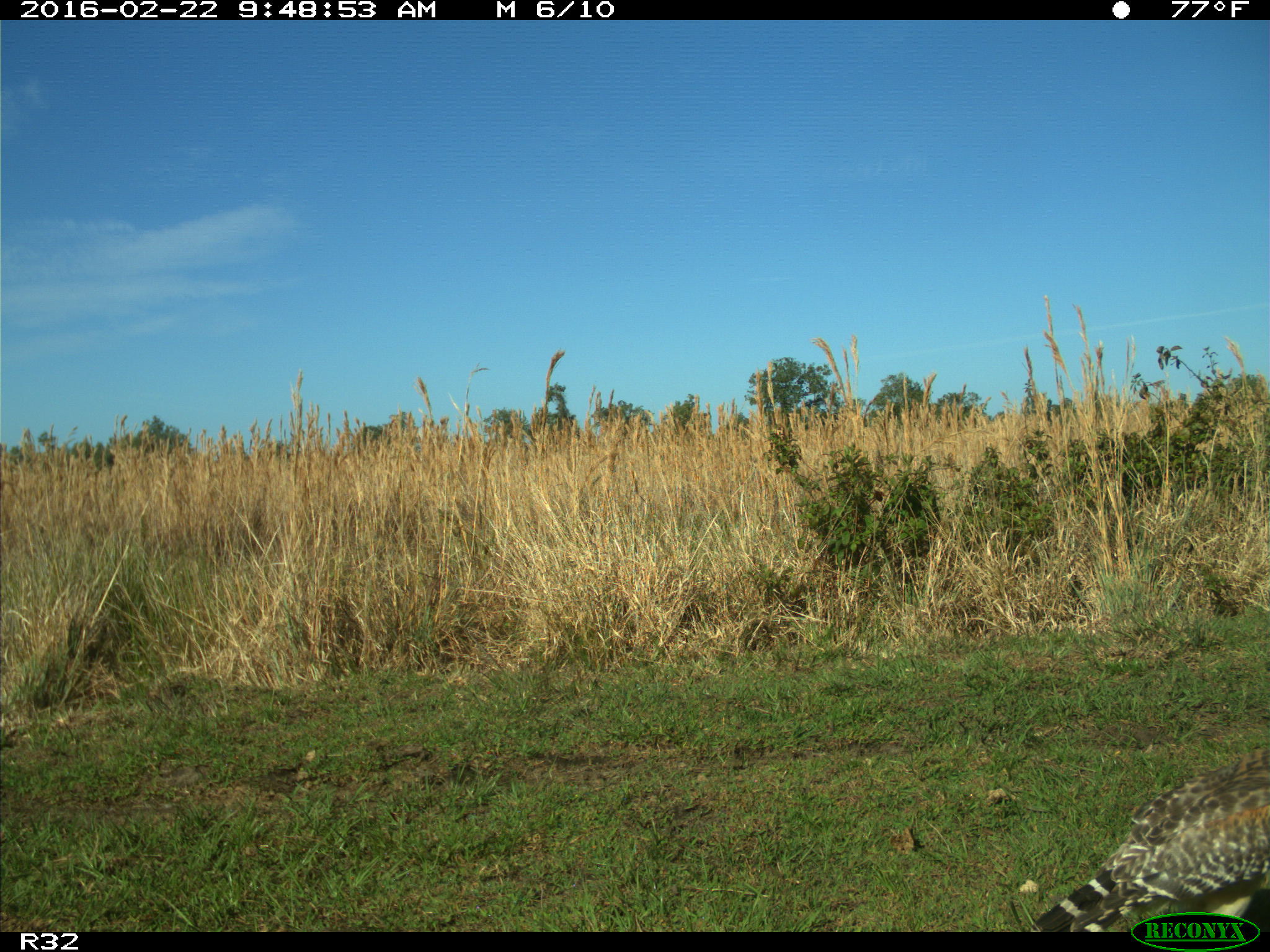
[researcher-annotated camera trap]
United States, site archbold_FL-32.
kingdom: Animalia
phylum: Chordata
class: Aves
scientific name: Aves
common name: birds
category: unidentified bird